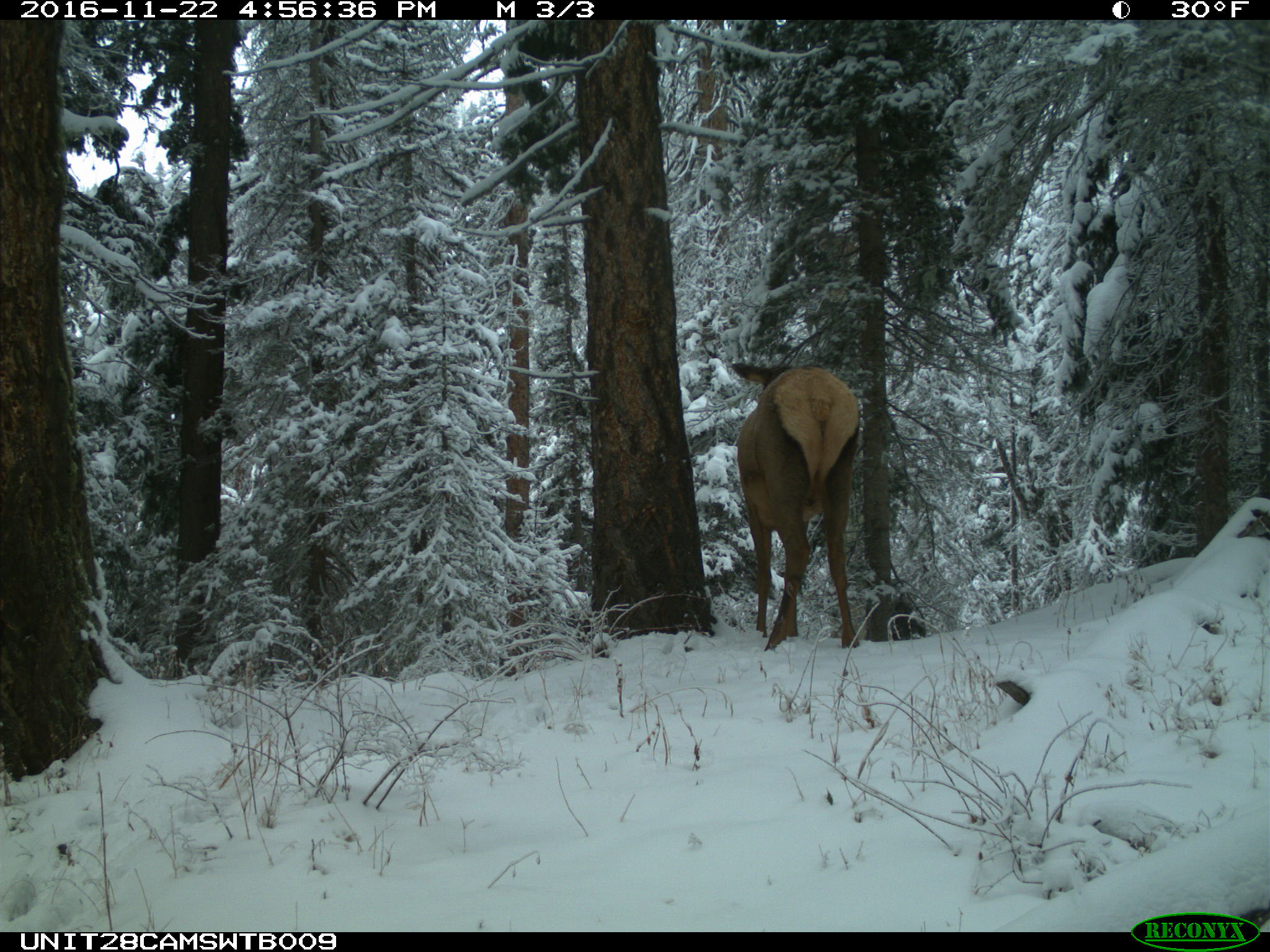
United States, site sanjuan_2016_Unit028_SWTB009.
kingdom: Animalia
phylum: Chordata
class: Mammalia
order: Artiodactyla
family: Cervidae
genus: Cervus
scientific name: Cervus elaphus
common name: red deer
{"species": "Cervus elaphus (red deer)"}